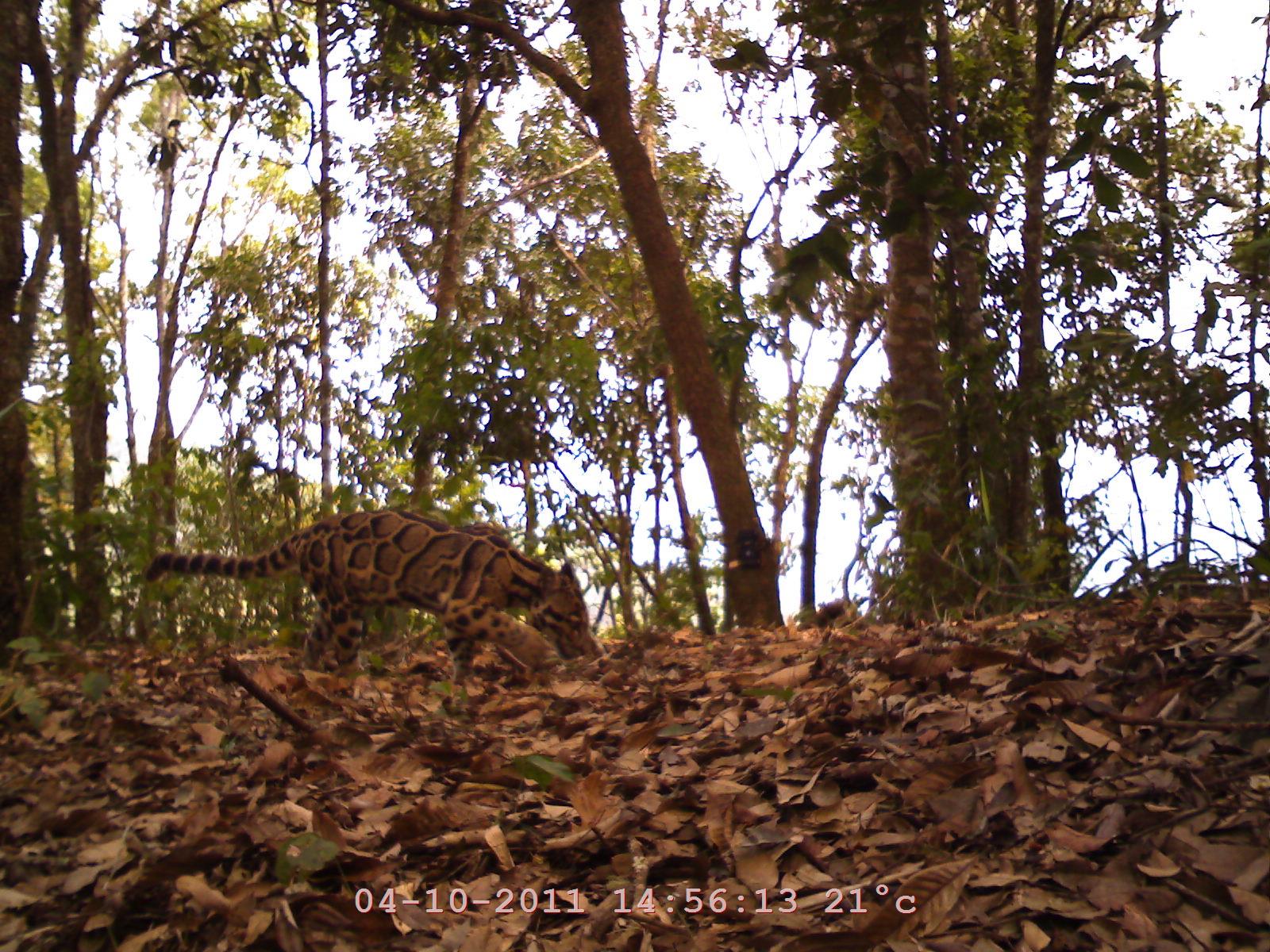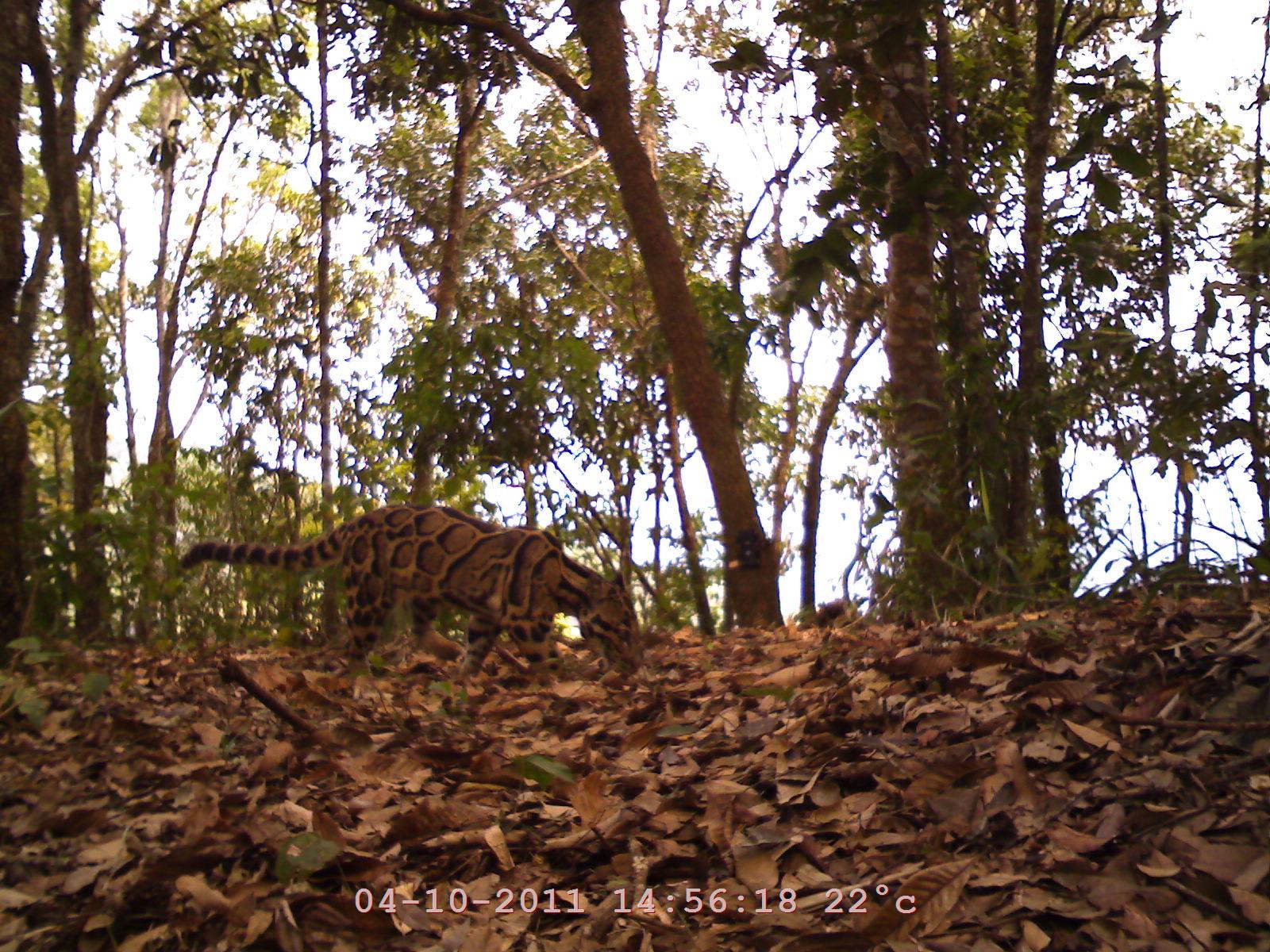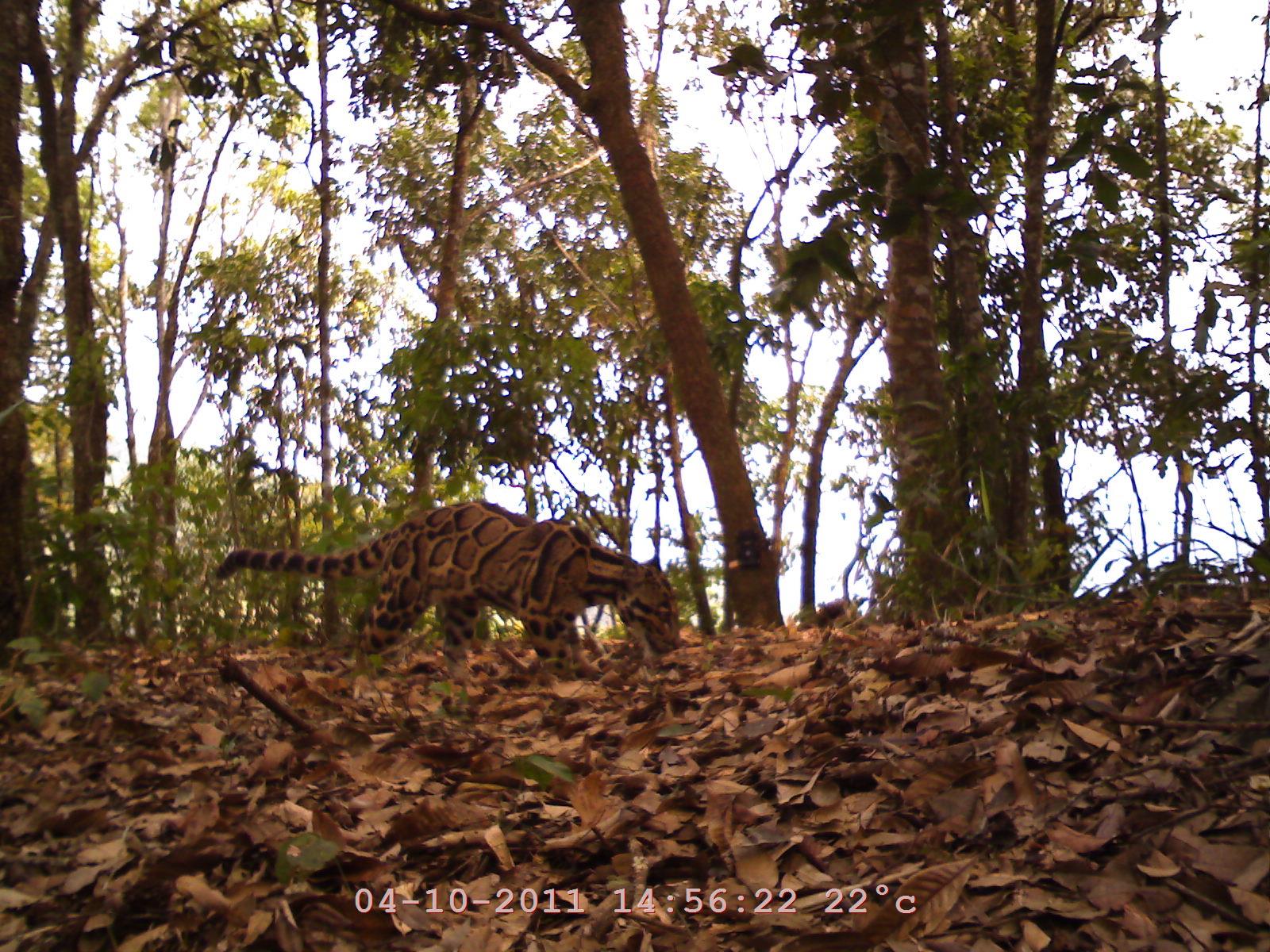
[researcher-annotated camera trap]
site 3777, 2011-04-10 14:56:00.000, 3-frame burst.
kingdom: Animalia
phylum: Chordata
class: Mammalia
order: Carnivora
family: Felidae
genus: Neofelis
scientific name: Neofelis nebulosa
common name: mainland clouded leopard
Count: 1.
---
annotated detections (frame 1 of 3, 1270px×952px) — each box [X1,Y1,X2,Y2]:
neofelis nebulosa: [144,501,606,679]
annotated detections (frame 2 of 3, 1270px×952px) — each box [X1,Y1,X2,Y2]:
neofelis nebulosa: [177,497,645,691]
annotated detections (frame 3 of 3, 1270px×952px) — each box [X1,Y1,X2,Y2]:
neofelis nebulosa: [209,492,687,671]